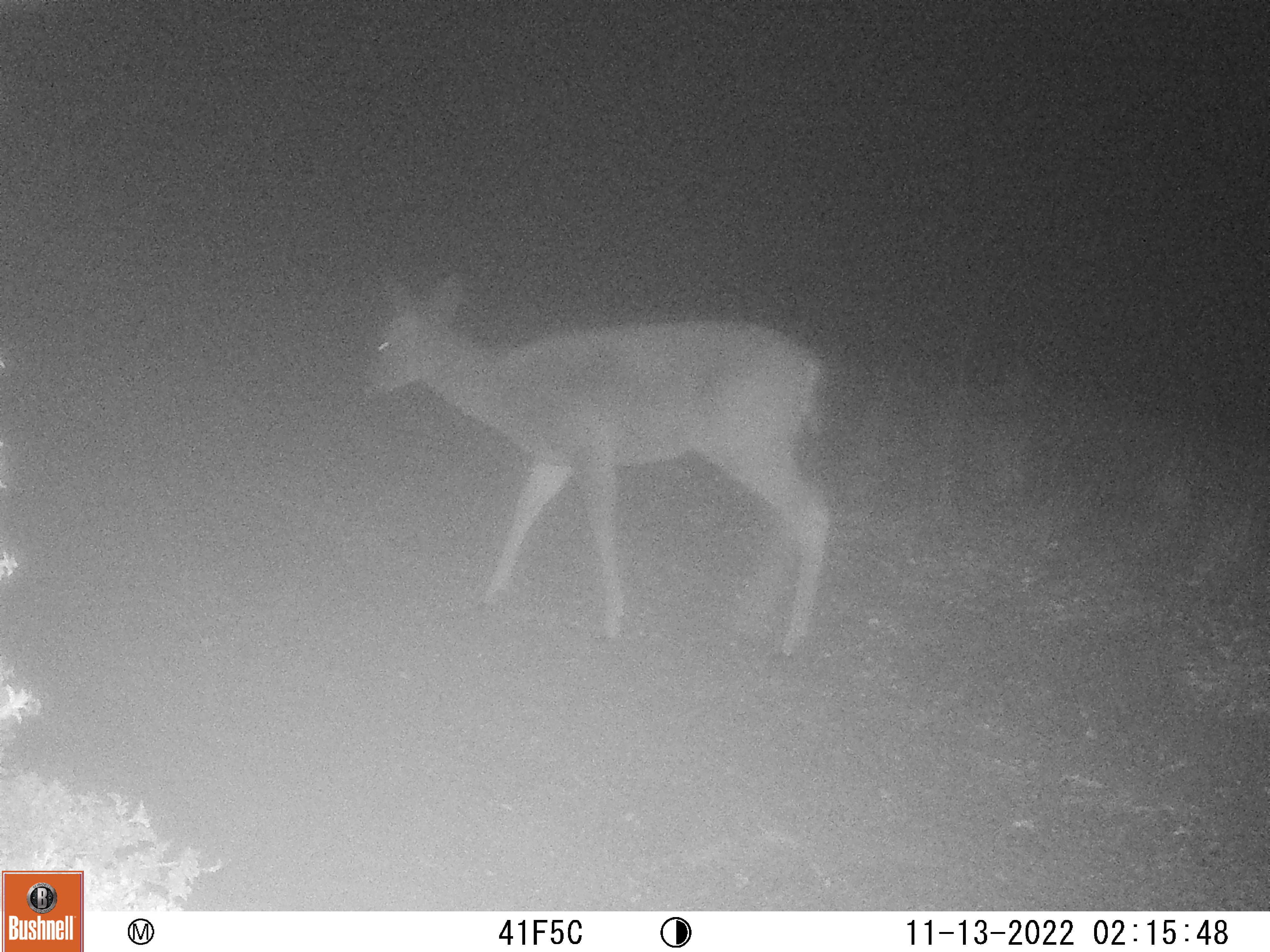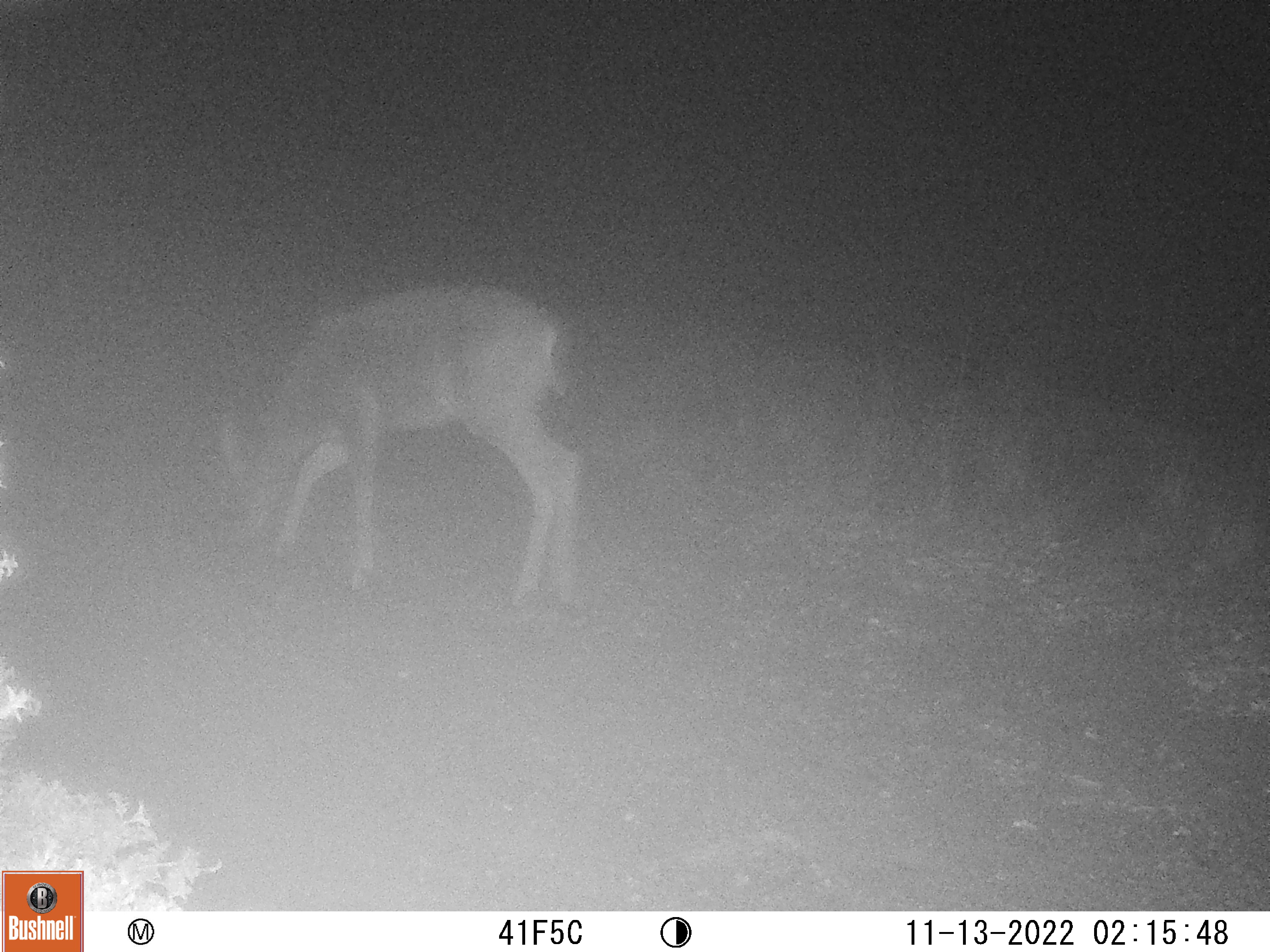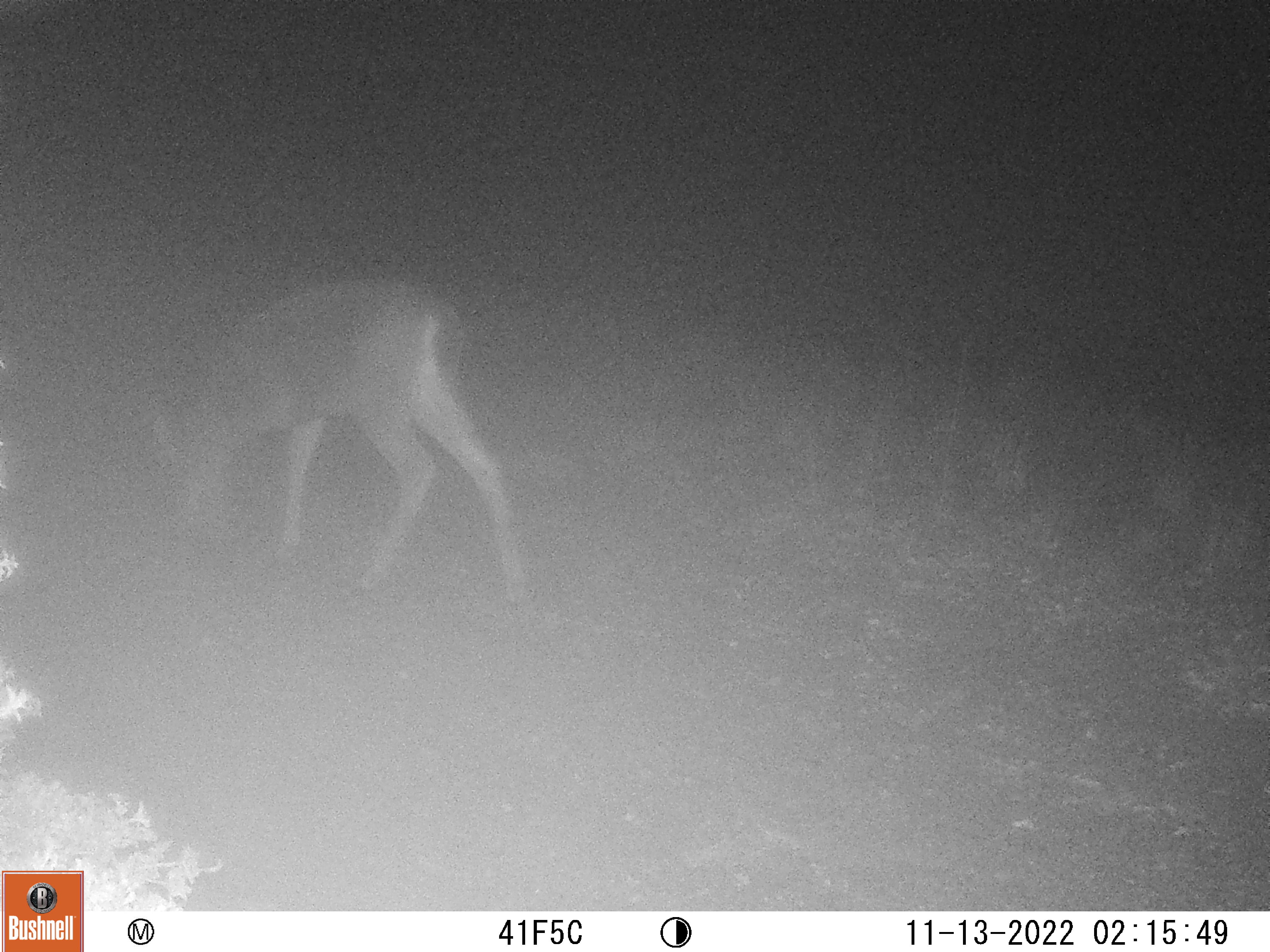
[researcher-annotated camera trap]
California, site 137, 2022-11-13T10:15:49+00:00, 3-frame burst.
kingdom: Animalia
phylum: Chordata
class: Mammalia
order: Artiodactyla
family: Cervidae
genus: Odocoileus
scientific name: Odocoileus hemionus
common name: mule deer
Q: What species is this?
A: Mule deer (Odocoileus hemionus).